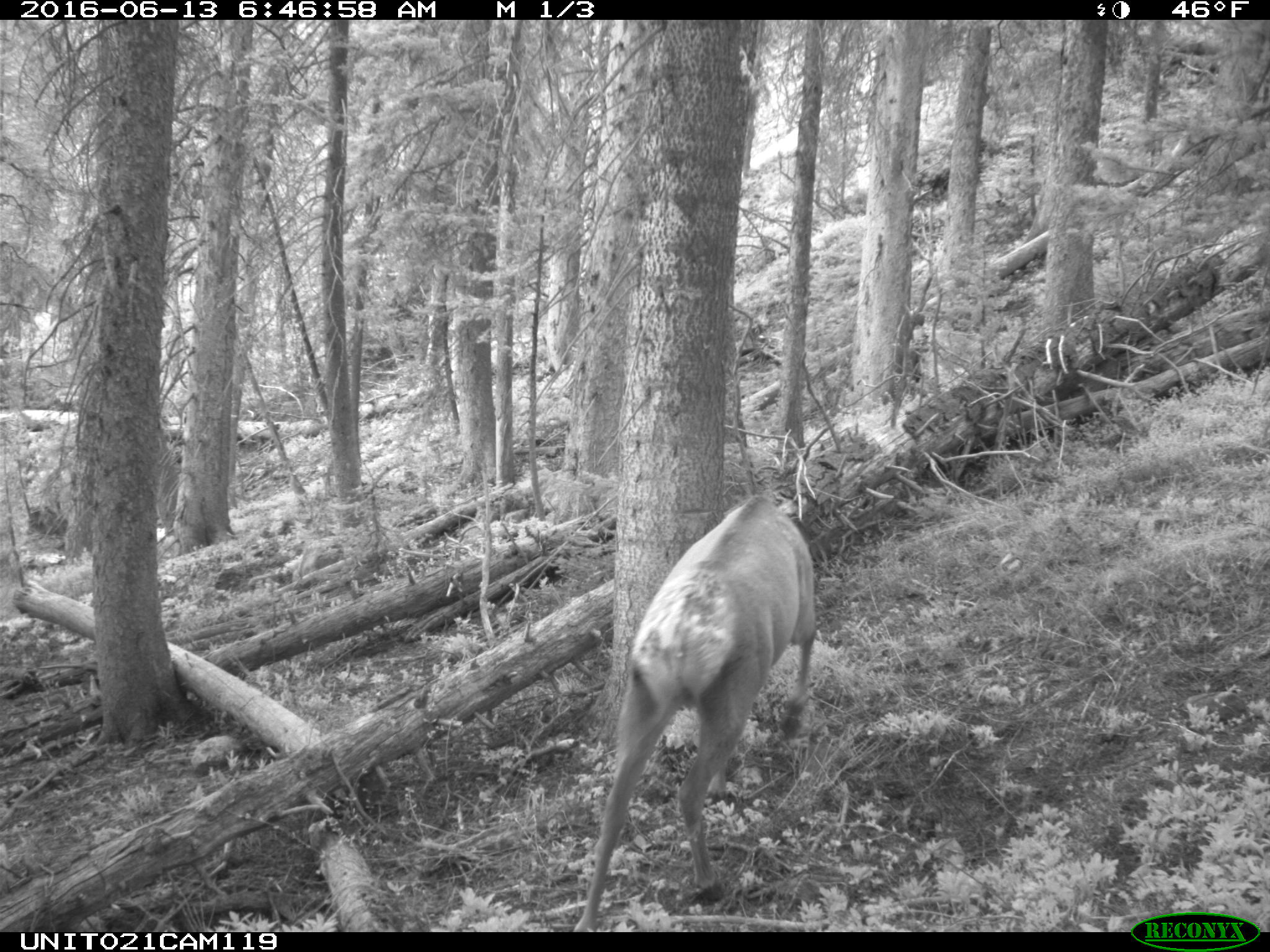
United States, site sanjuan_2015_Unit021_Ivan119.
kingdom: Animalia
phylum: Chordata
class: Mammalia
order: Artiodactyla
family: Cervidae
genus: Cervus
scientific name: Cervus elaphus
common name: red deer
Cervus elaphus (red deer).